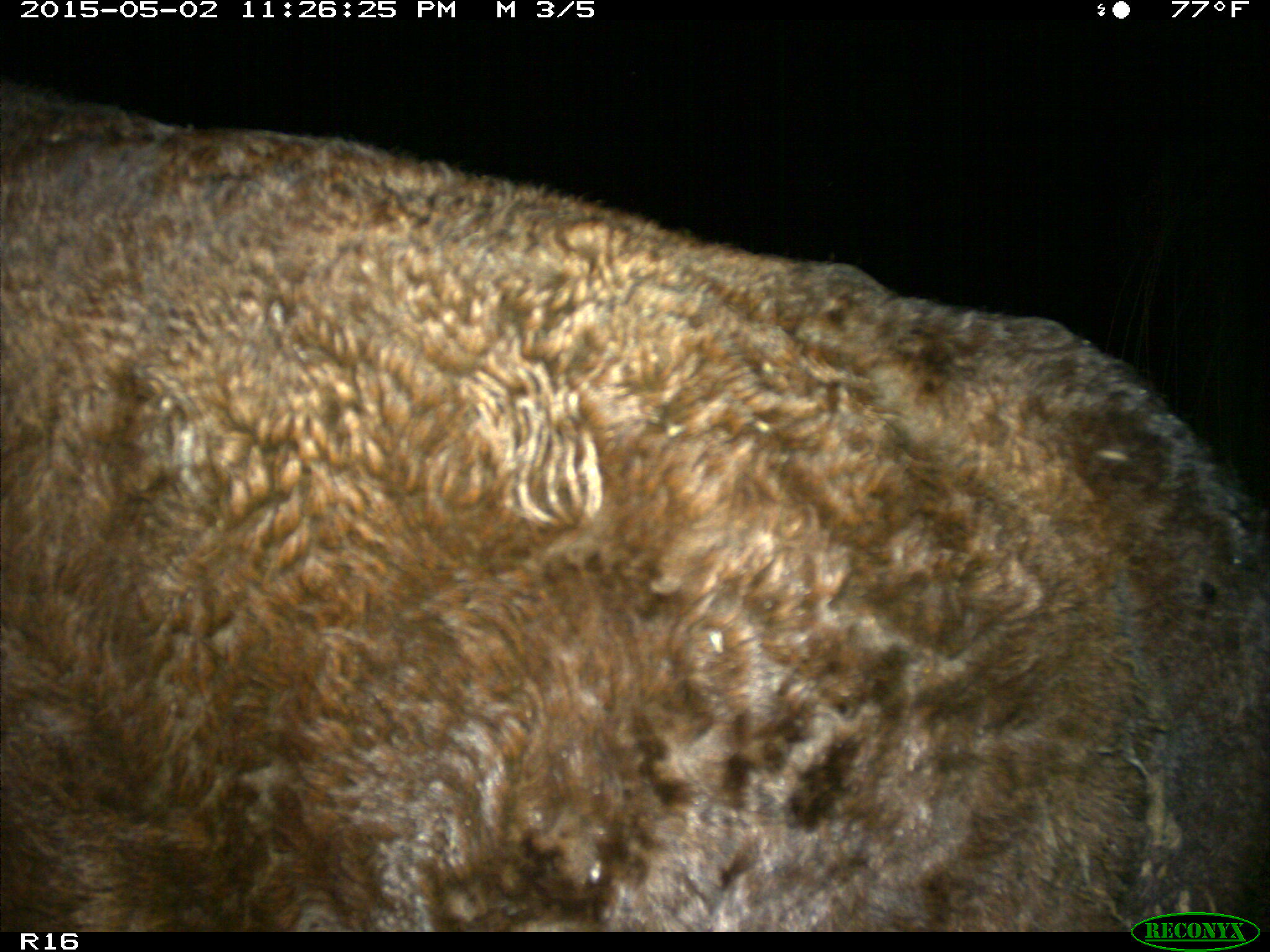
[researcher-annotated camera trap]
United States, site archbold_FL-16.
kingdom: Animalia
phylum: Chordata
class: Mammalia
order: Artiodactyla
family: Bovidae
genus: Bos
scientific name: Bos taurus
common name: domestic cow